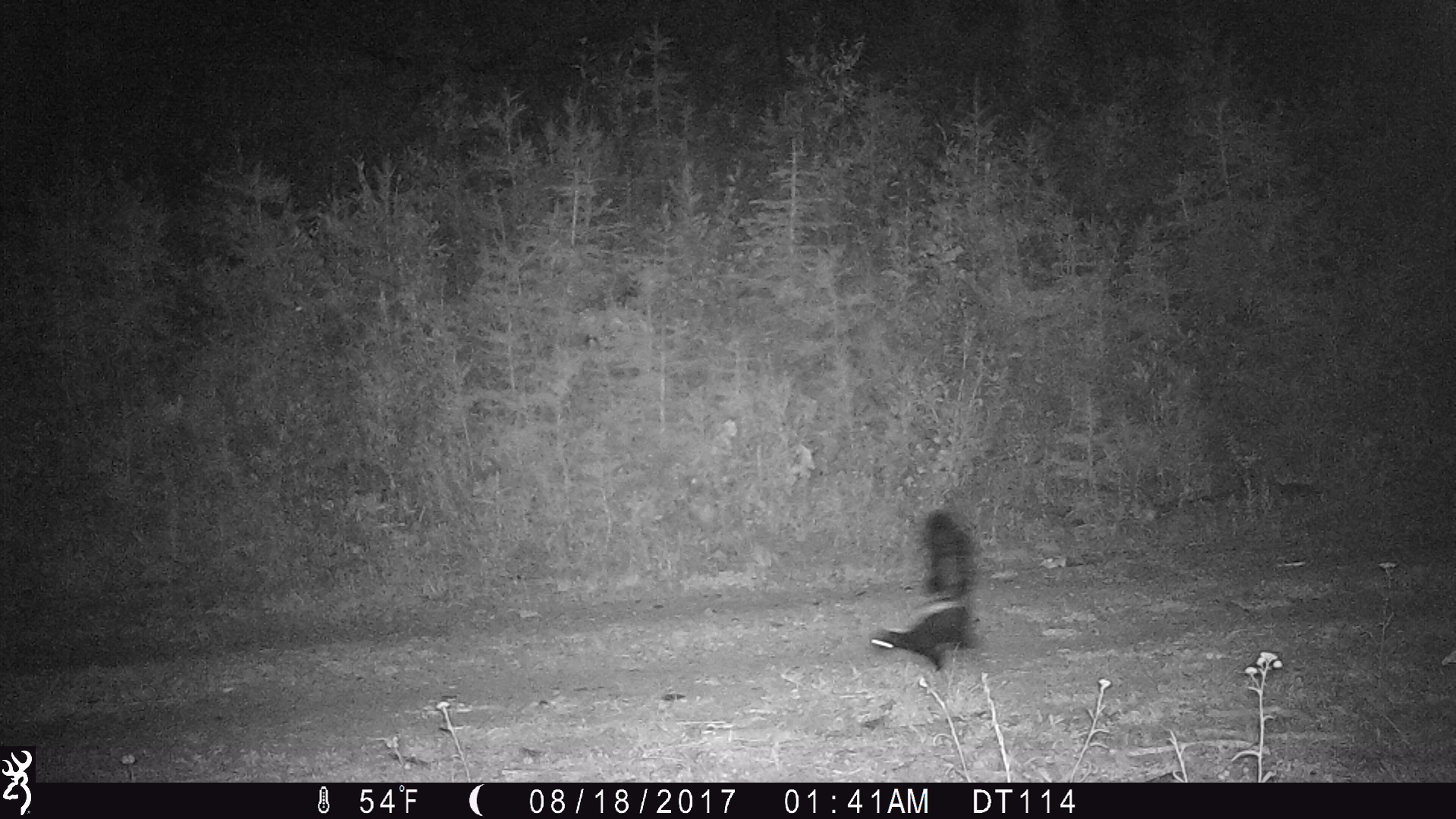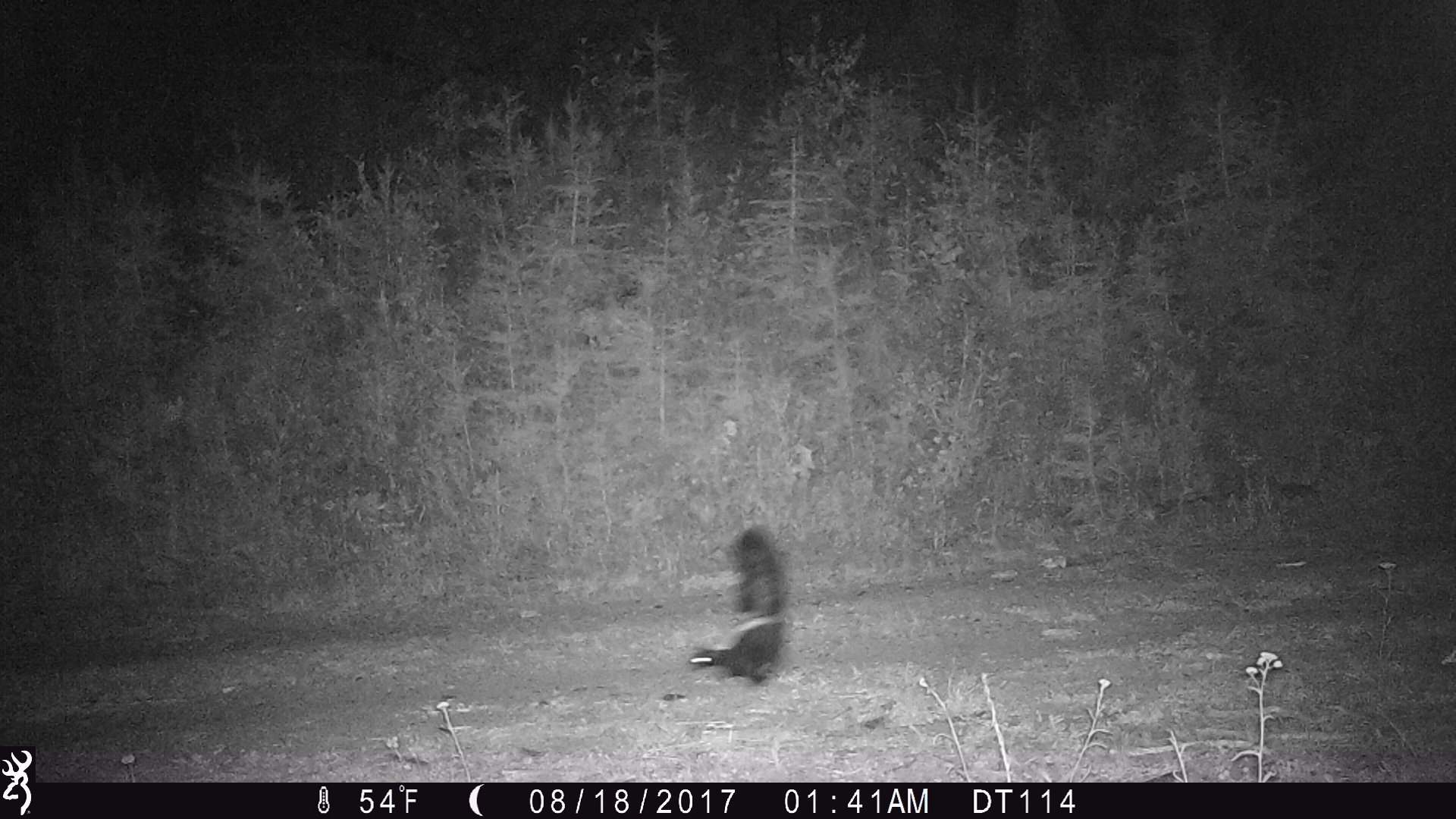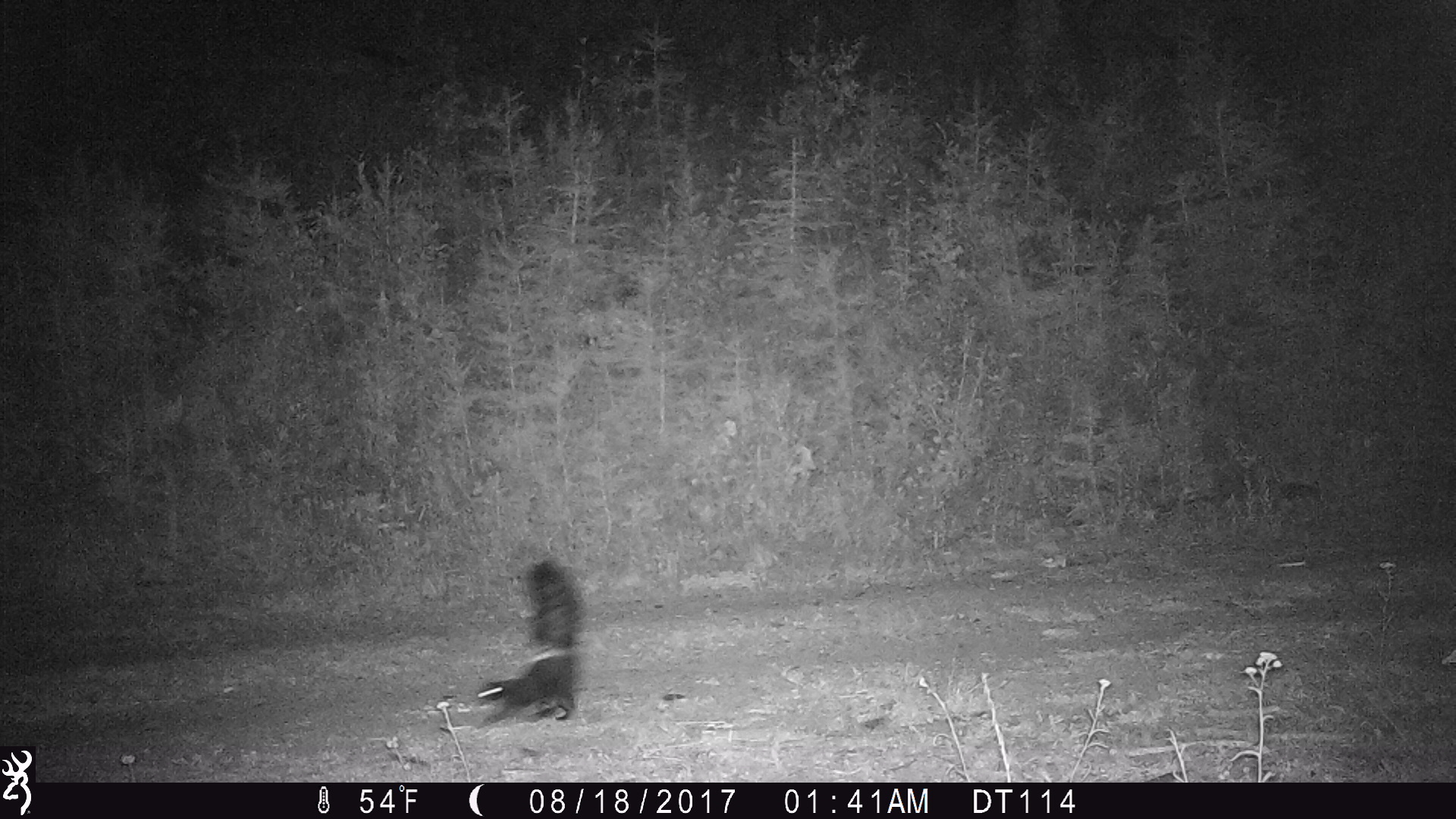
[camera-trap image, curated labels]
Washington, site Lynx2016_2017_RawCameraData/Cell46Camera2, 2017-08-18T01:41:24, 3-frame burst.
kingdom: Animalia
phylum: Chordata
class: Mammalia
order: Carnivora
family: Mephitidae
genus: Mephitis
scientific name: Mephitis mephitis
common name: striped skunk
Mephitis mephitis (striped skunk). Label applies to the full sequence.